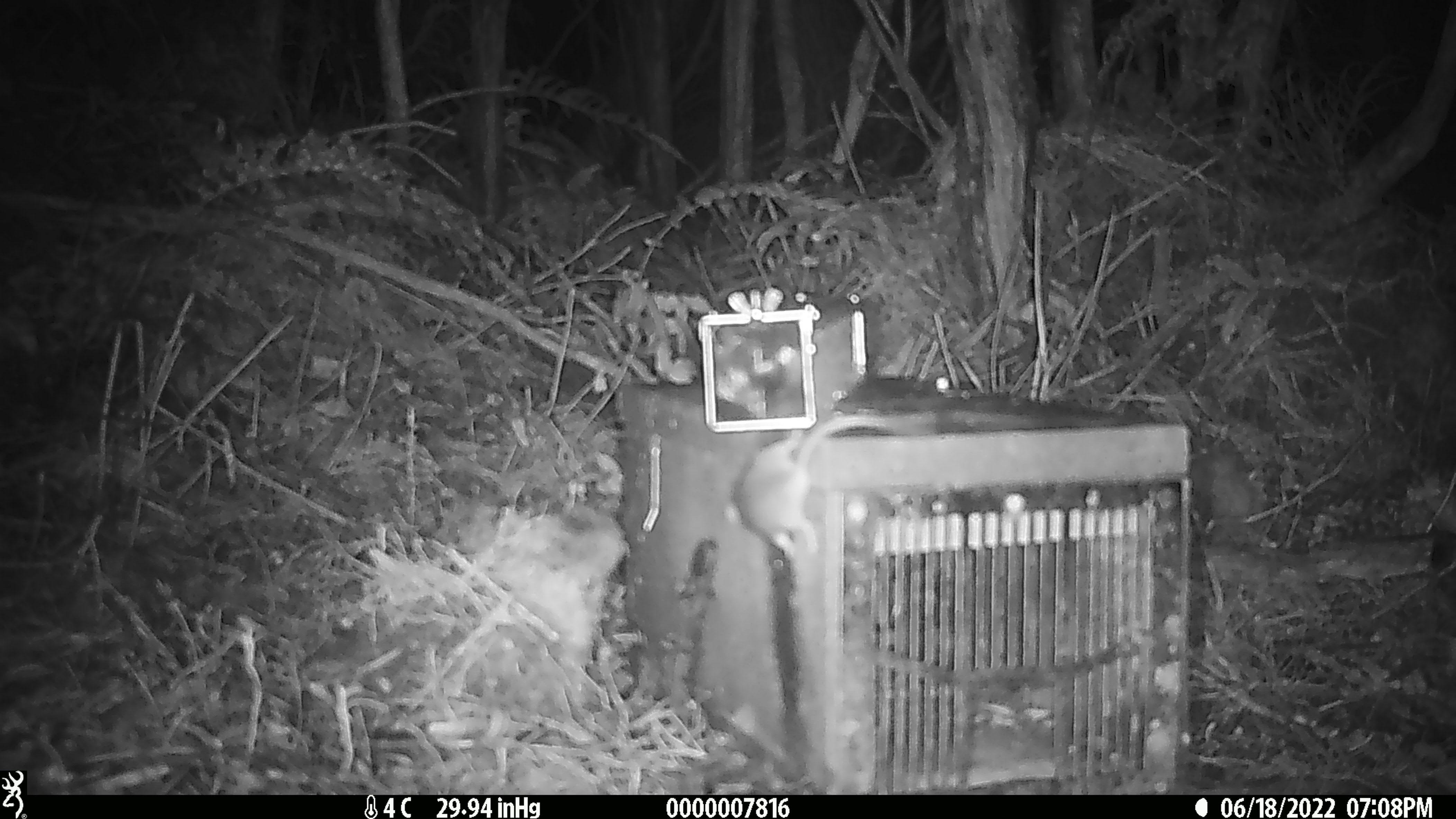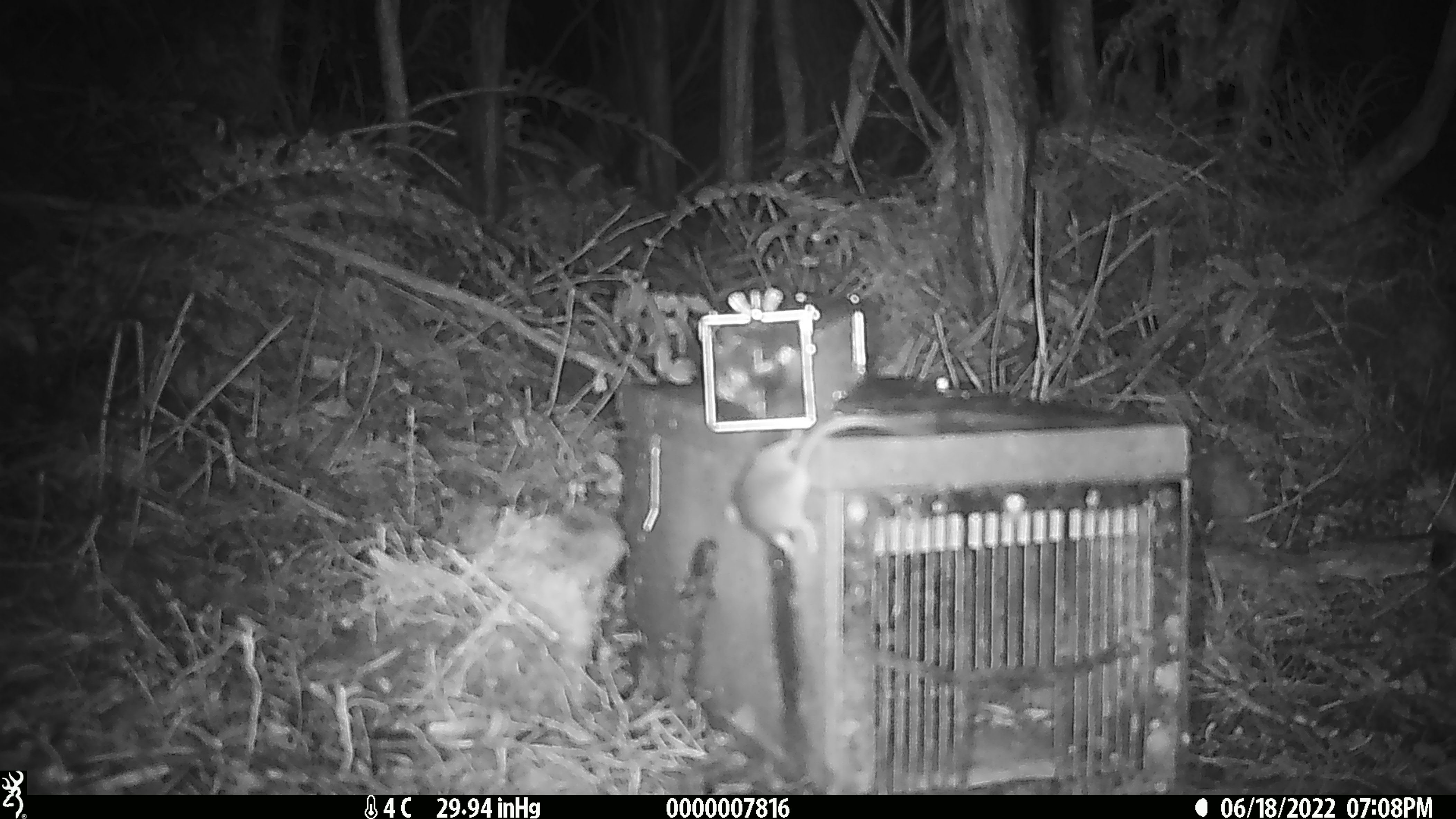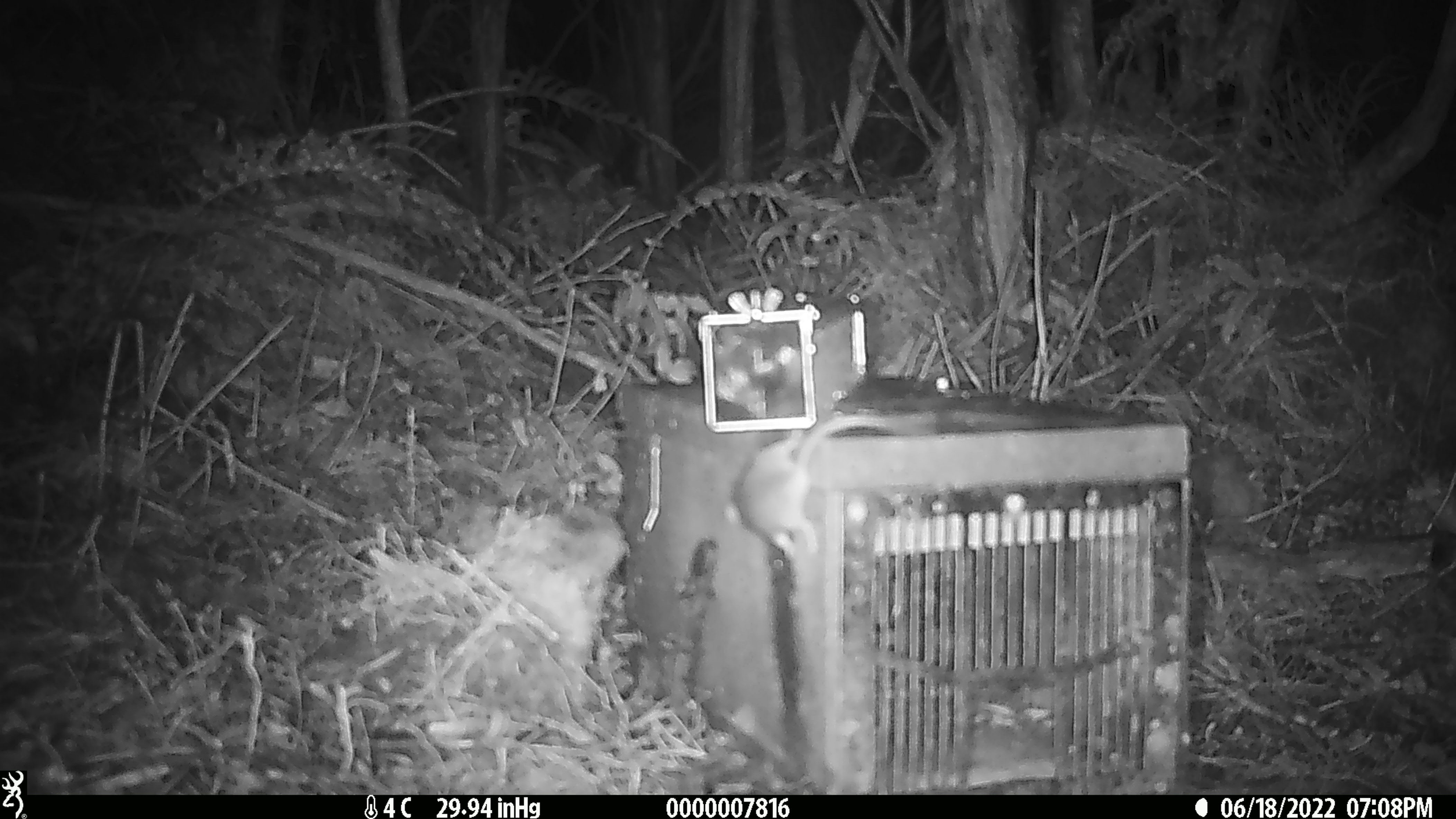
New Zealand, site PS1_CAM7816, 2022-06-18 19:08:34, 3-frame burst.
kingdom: Animalia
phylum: Chordata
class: Mammalia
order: Rodentia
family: Muridae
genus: Mus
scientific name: Mus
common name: mouse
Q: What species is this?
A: Mouse (Mus).